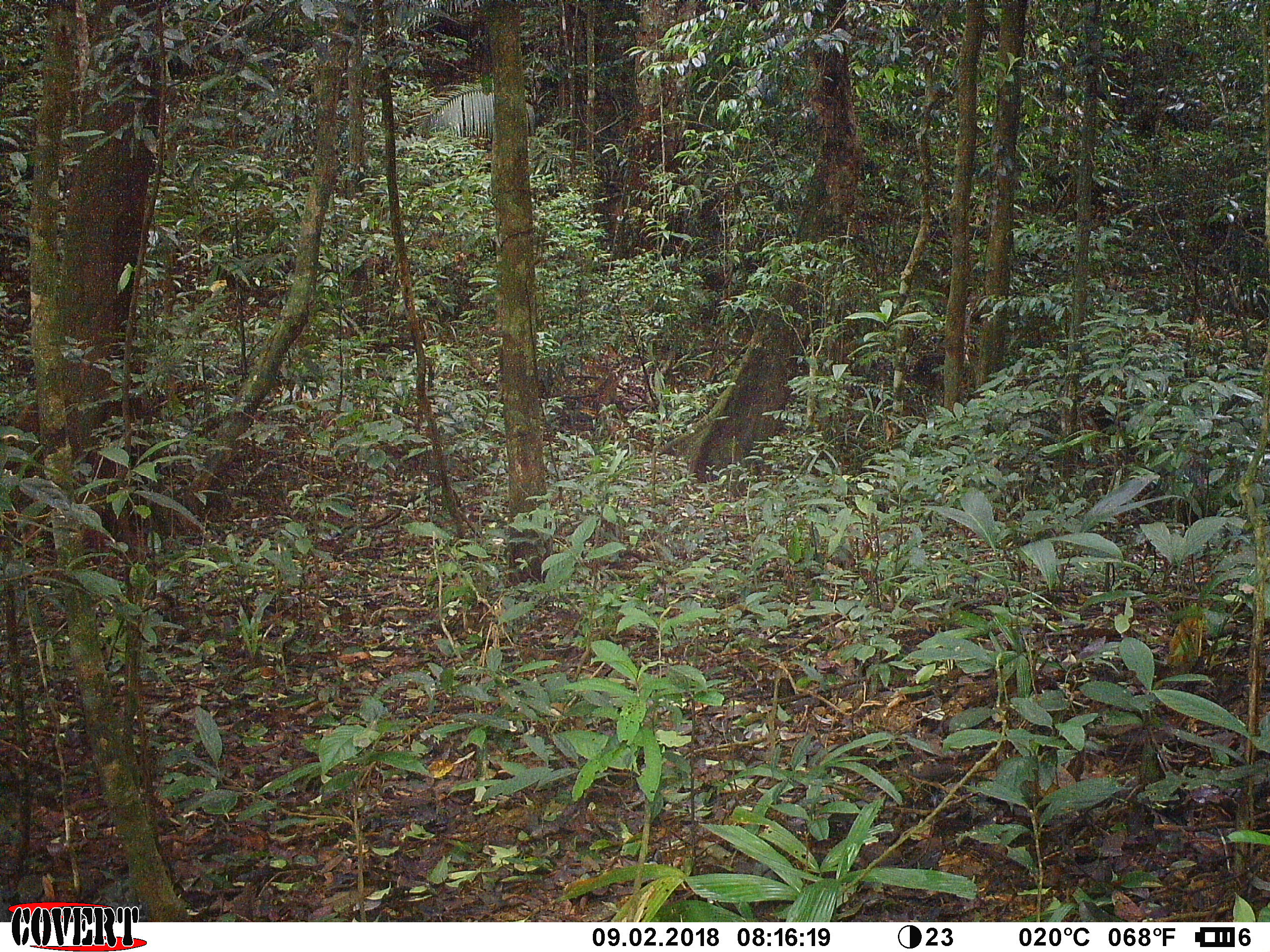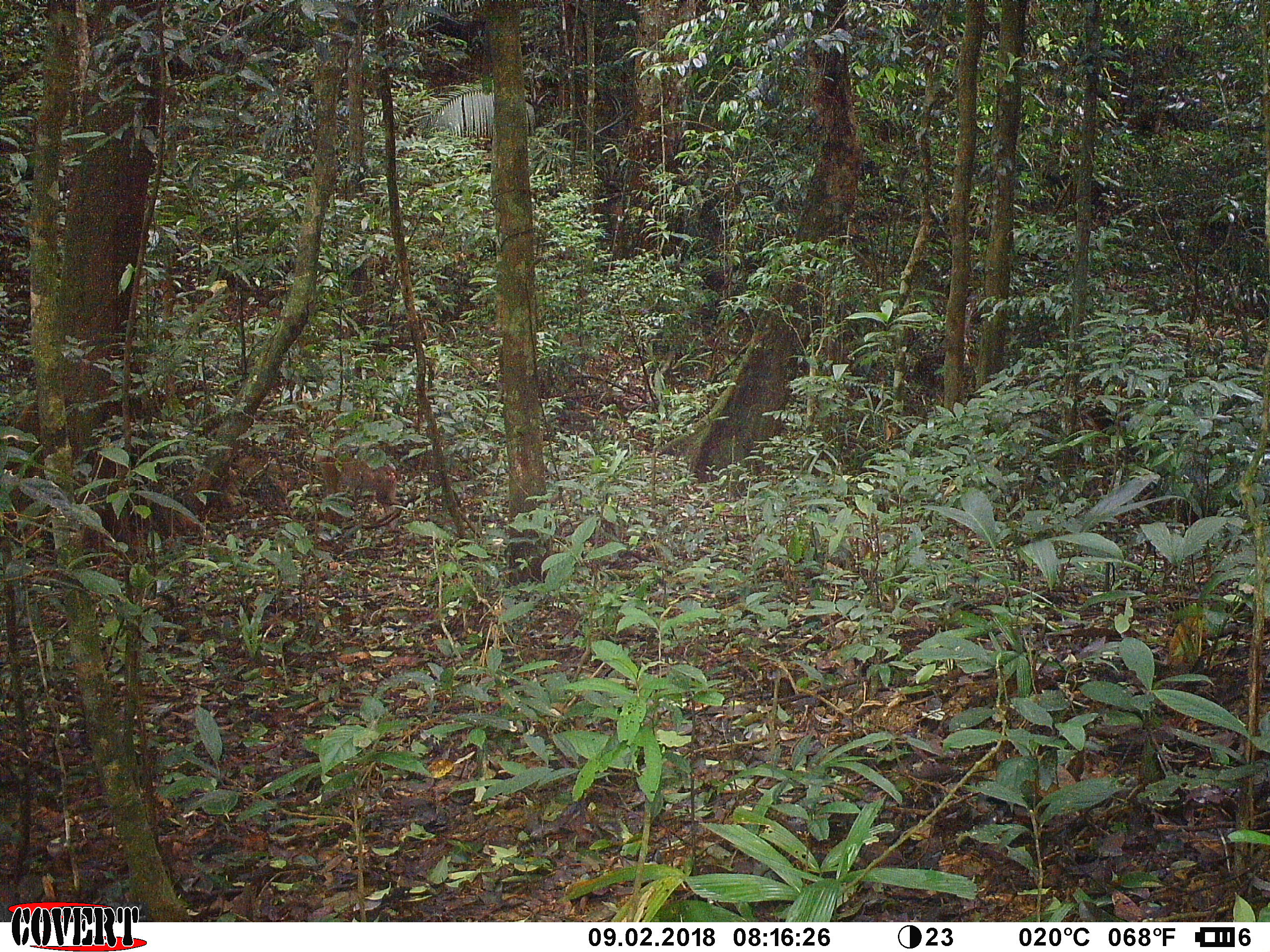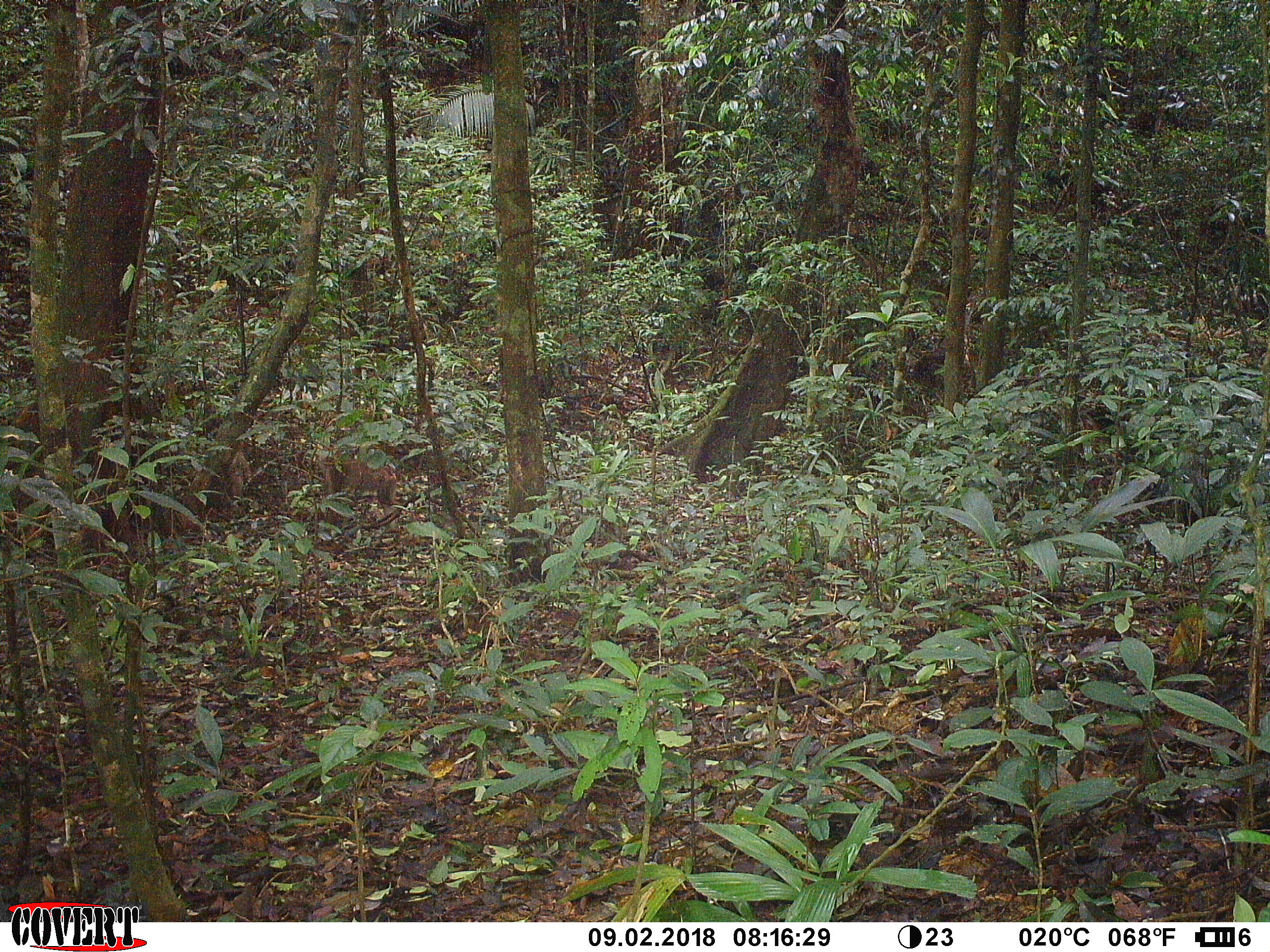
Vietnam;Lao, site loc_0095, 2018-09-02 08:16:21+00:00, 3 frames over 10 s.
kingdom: Animalia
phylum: Chordata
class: Mammalia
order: Primates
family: Cercopithecidae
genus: Macaca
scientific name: Macaca nemestrina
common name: pig-tailed macaque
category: pig tailed macaque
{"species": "pig tailed macaque (pig-tailed macaque) (Macaca nemestrina)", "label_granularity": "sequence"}